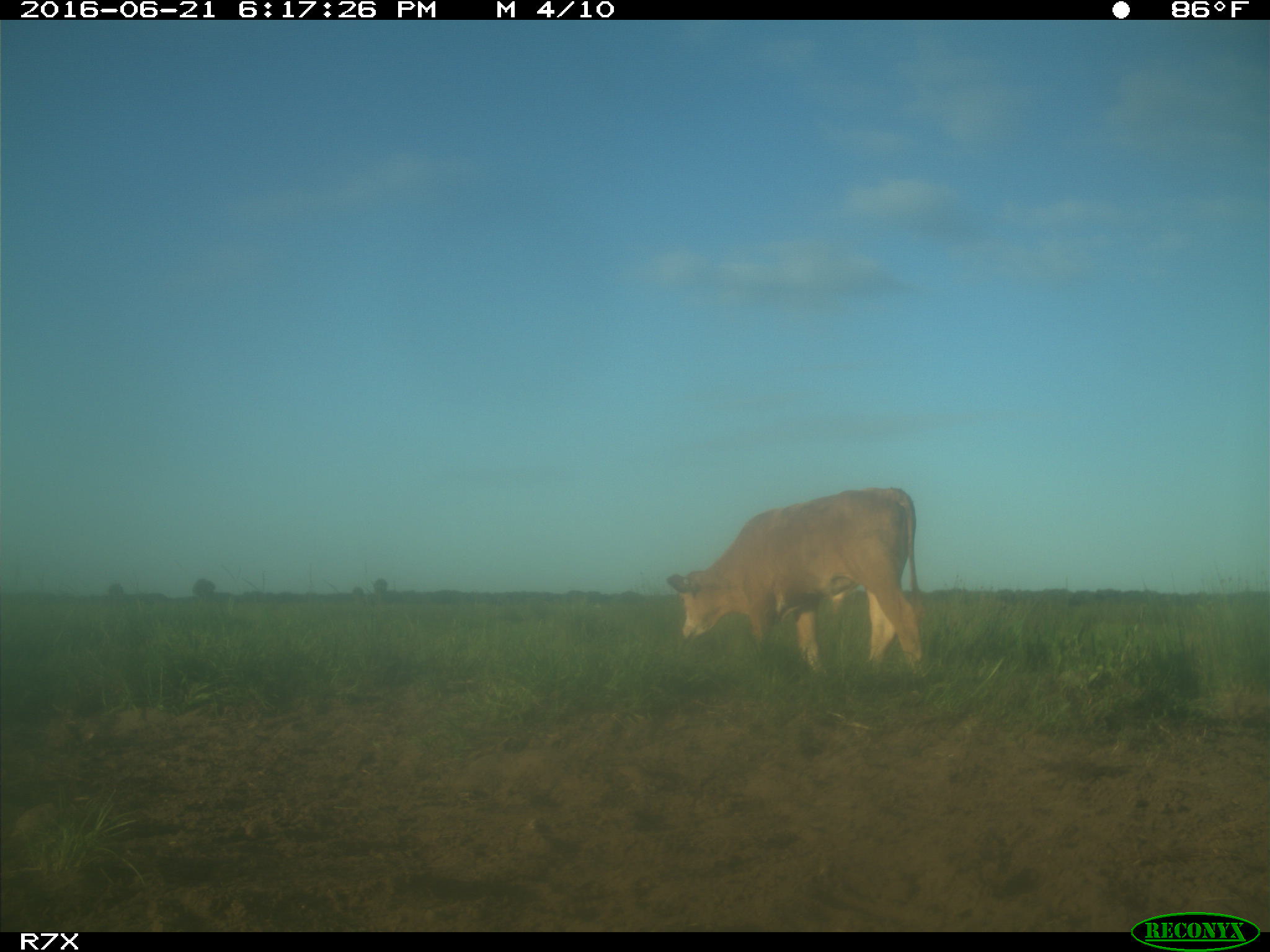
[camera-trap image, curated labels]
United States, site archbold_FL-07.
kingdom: Animalia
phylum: Chordata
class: Mammalia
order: Artiodactyla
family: Bovidae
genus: Bos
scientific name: Bos taurus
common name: domestic cow